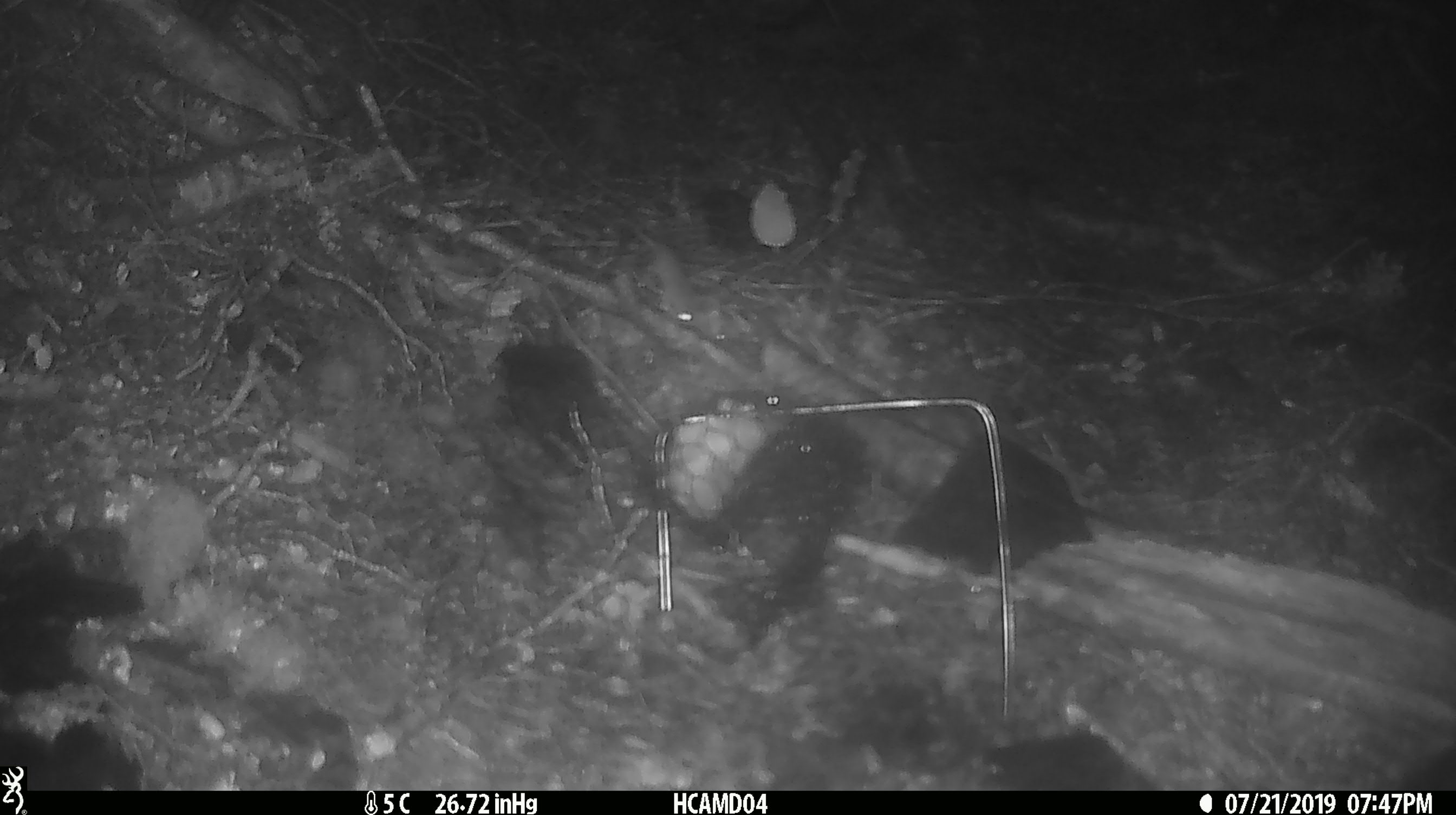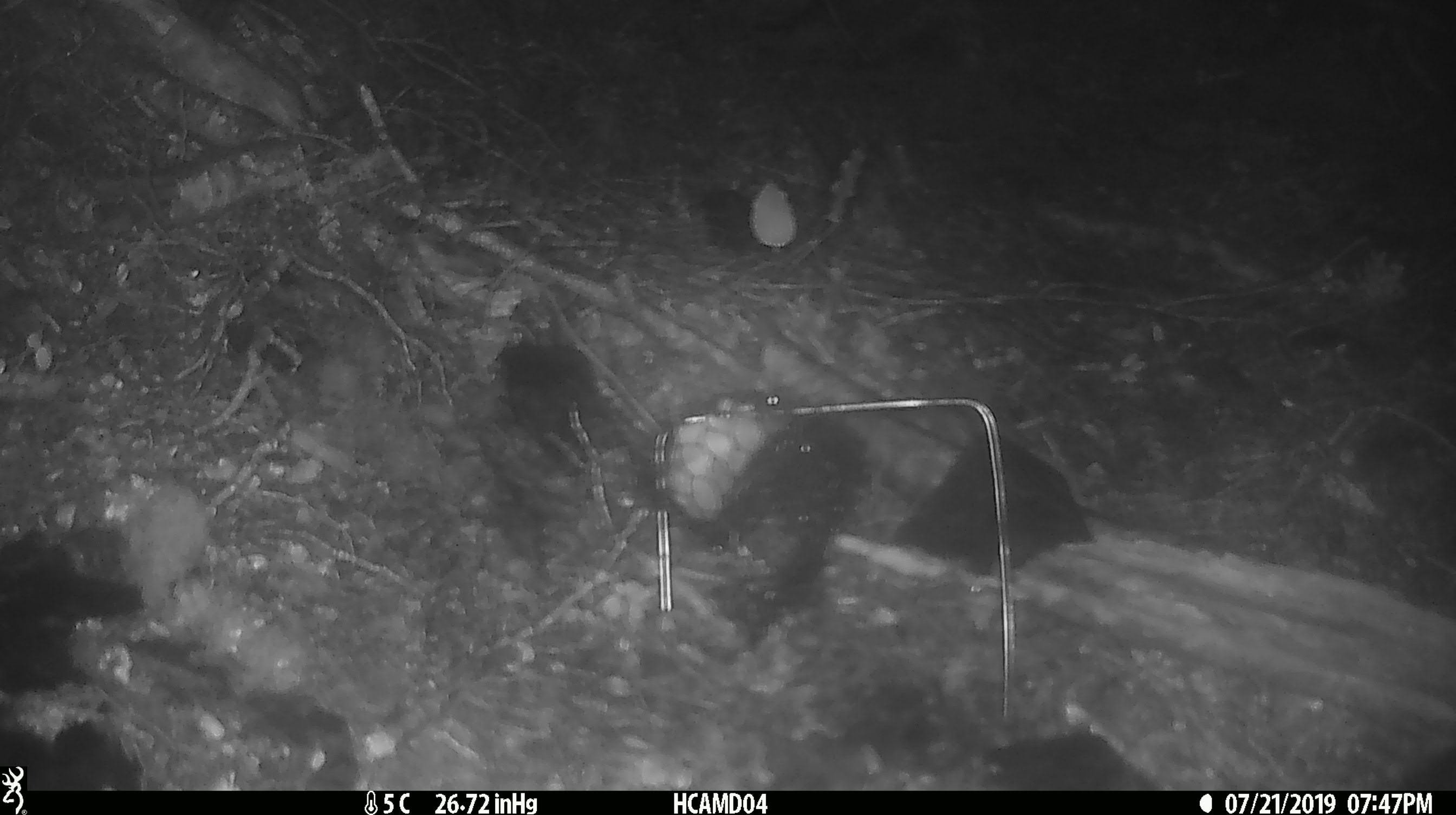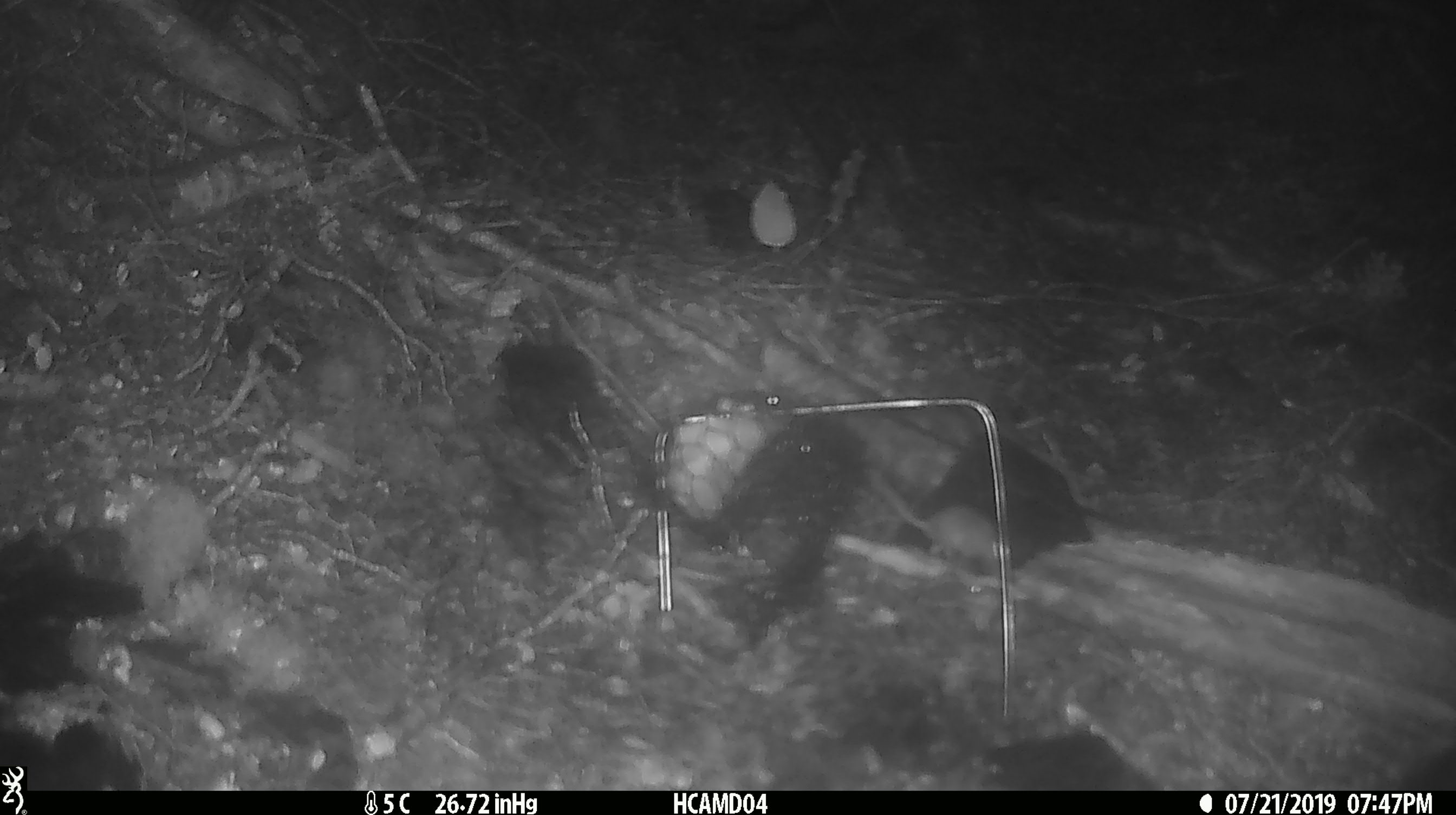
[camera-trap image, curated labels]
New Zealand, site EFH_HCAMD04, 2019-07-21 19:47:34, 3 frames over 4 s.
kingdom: Animalia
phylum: Chordata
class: Mammalia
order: Rodentia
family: Muridae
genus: Mus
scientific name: Mus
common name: mouse